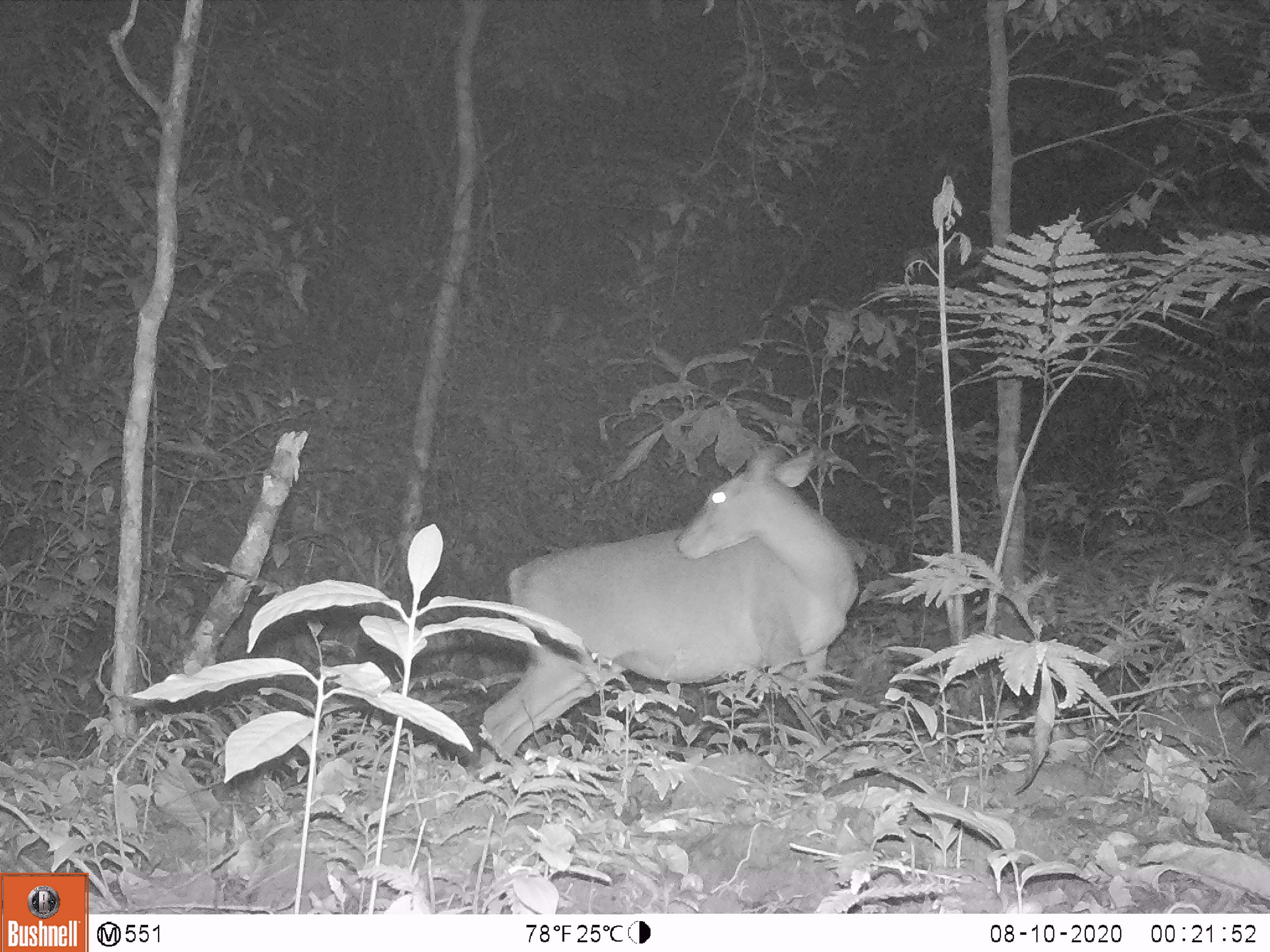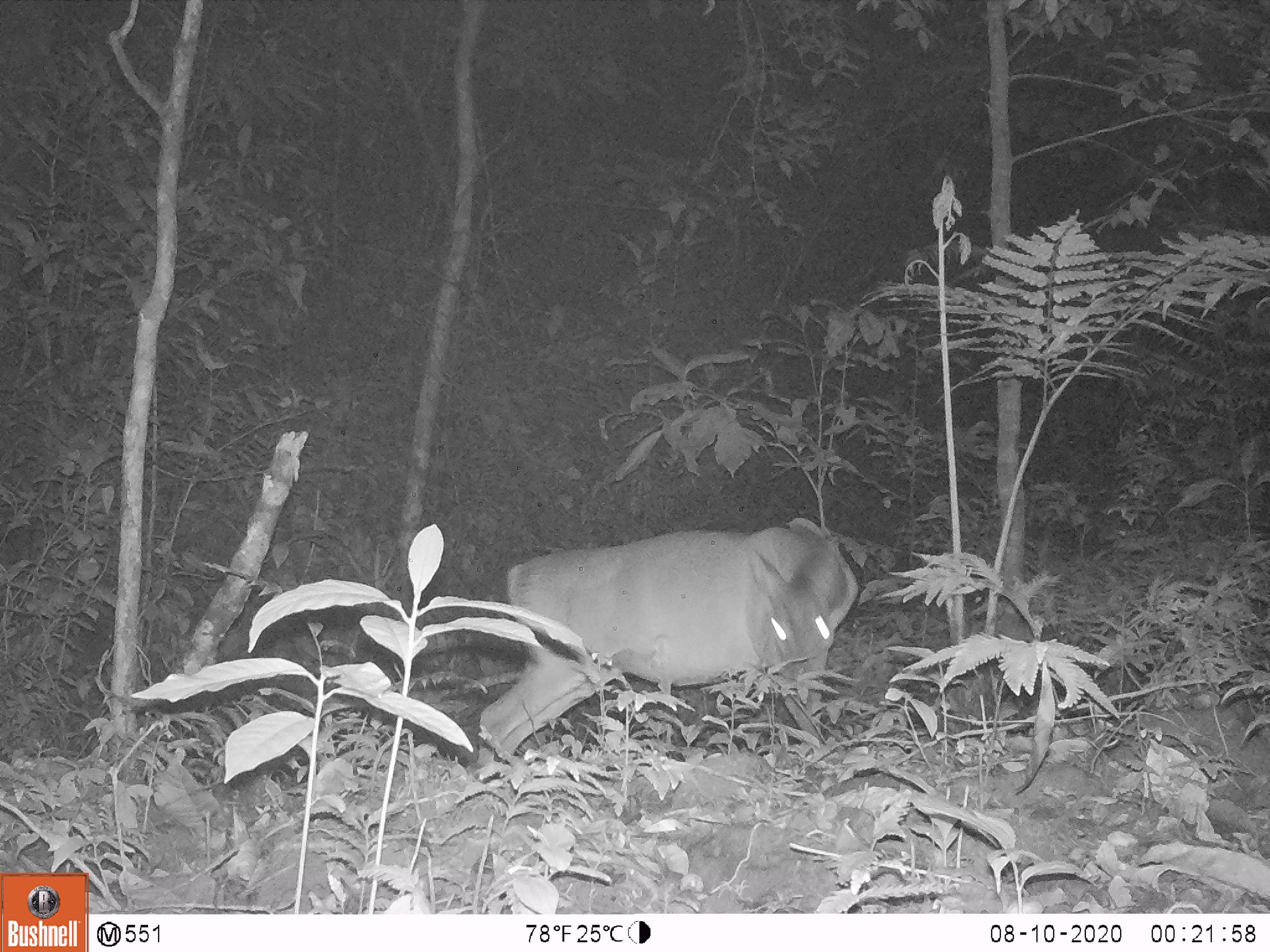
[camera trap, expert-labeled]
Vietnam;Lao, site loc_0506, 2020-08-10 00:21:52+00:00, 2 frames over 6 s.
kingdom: Animalia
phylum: Chordata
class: Mammalia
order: Artiodactyla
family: Cervidae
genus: Muntiacus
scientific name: Muntiacus vuquangensis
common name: large-antlered muntjac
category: large antlered muntjac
Large antlered muntjac (large-antlered muntjac) (Muntiacus vuquangensis). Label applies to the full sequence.